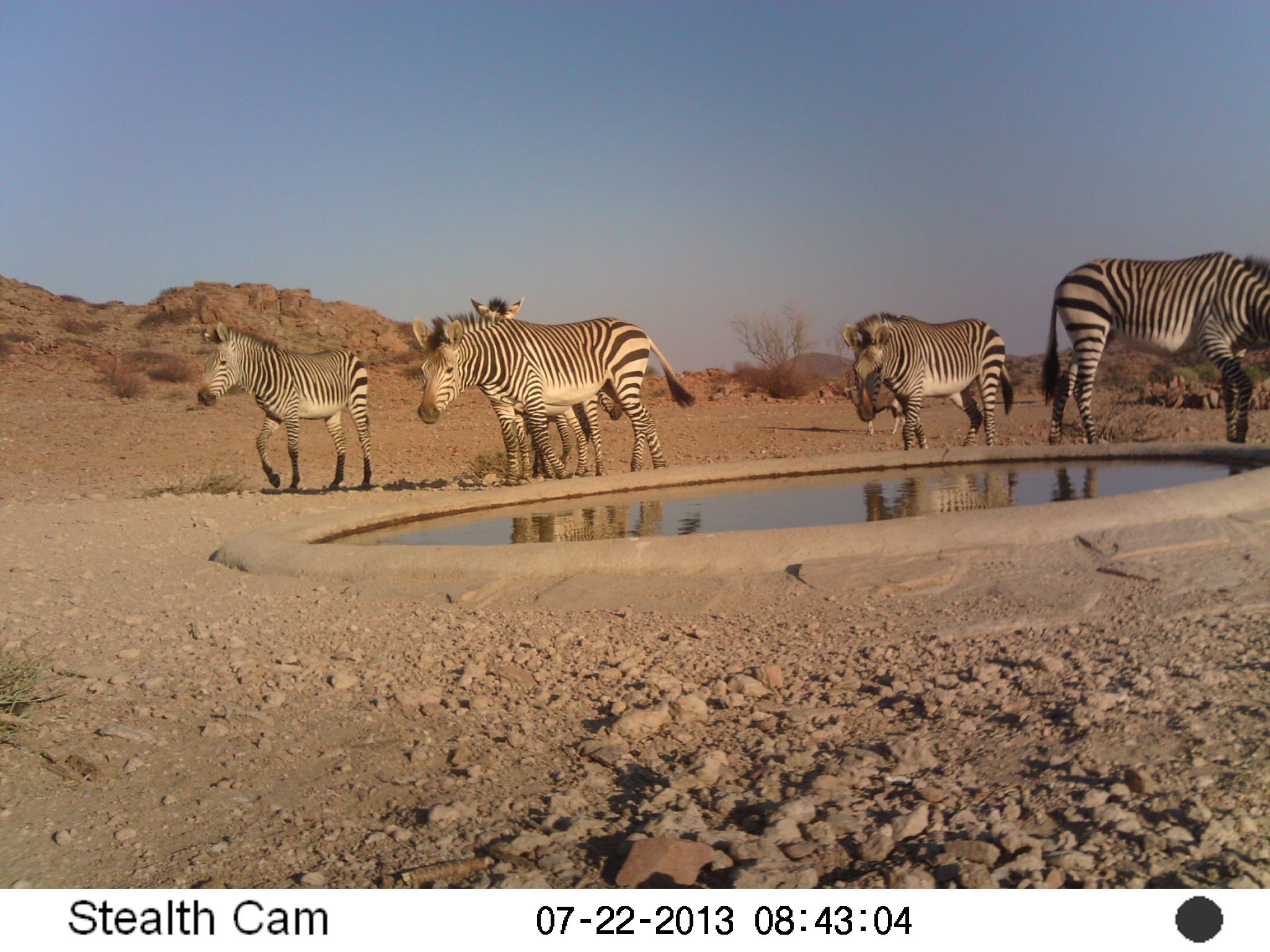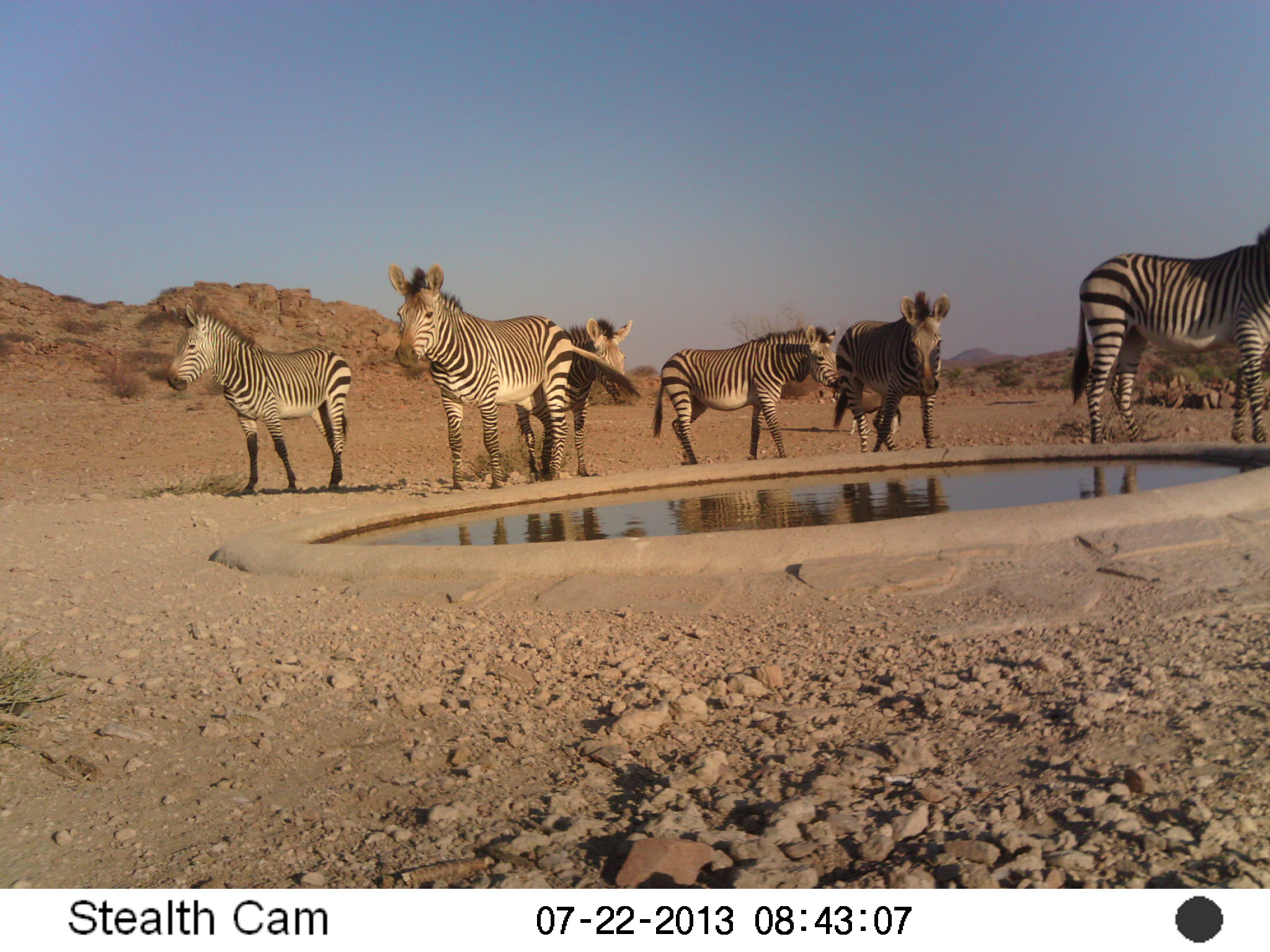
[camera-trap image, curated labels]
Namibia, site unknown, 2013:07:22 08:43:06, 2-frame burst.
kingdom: Animalia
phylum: Chordata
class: Mammalia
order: Perissodactyla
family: Equidae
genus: Equus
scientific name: Equus zebra hartmannae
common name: hartmann's mountain zebra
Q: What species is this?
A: Equus zebra hartmannae (hartmann's mountain zebra).